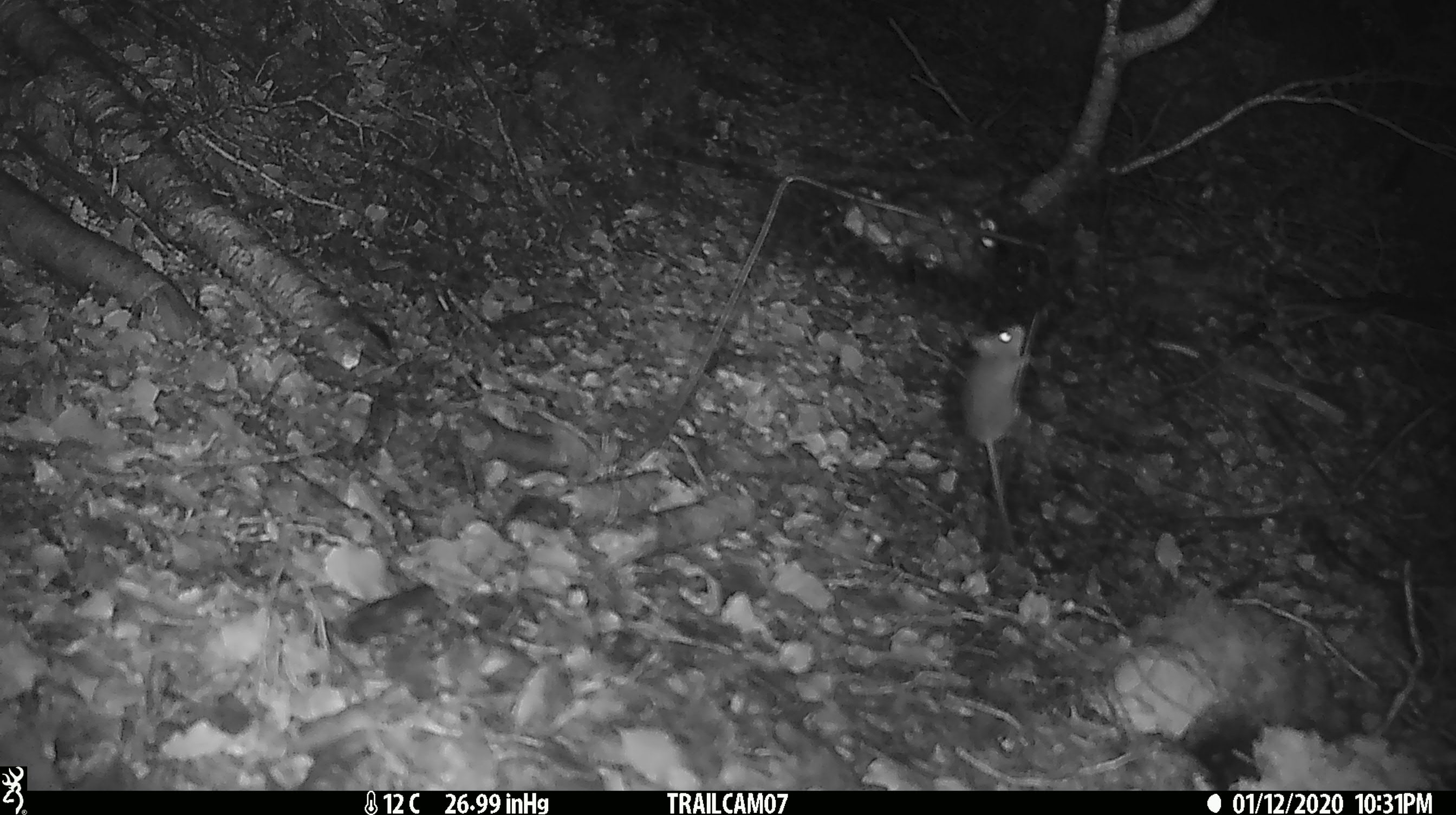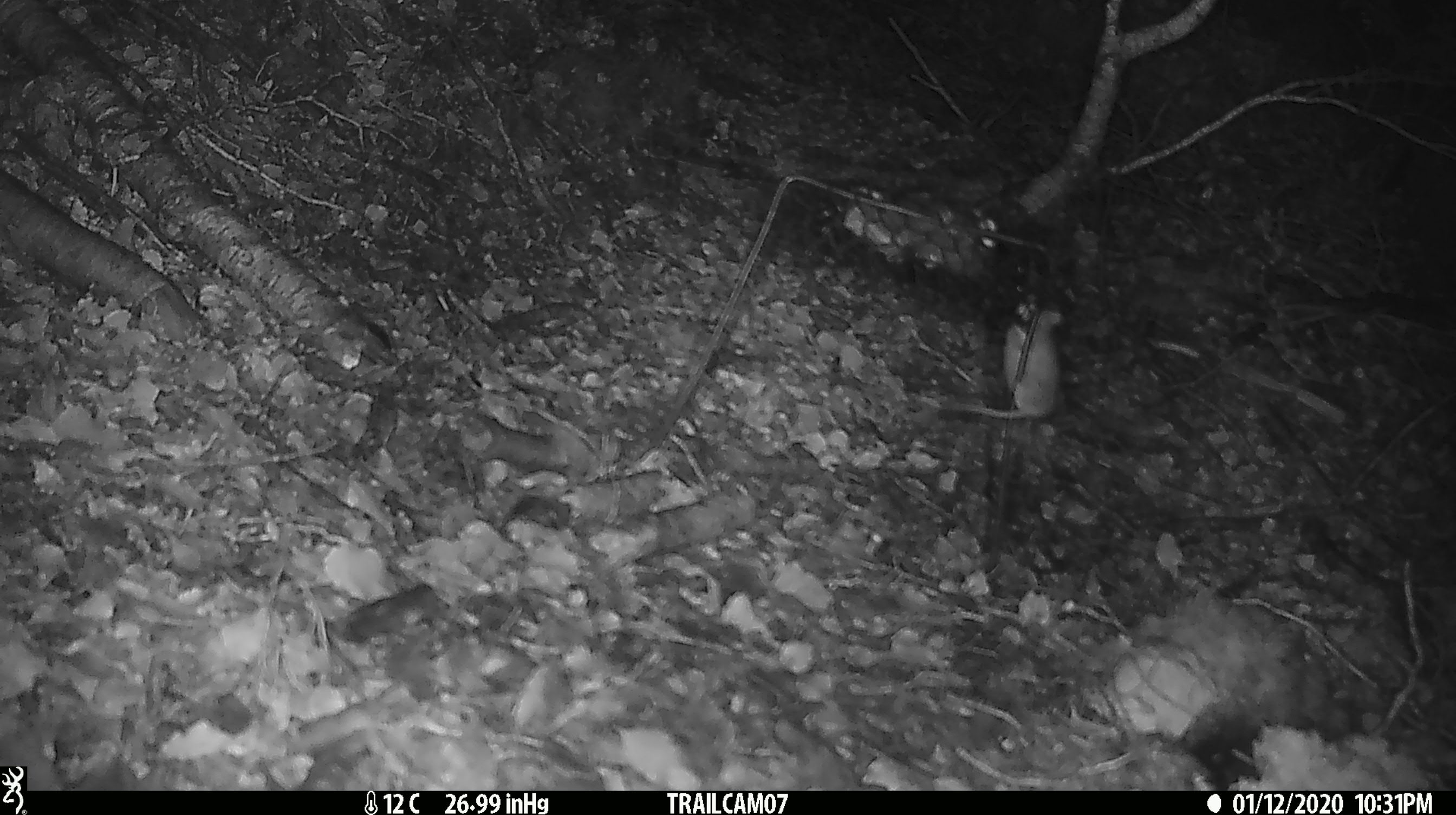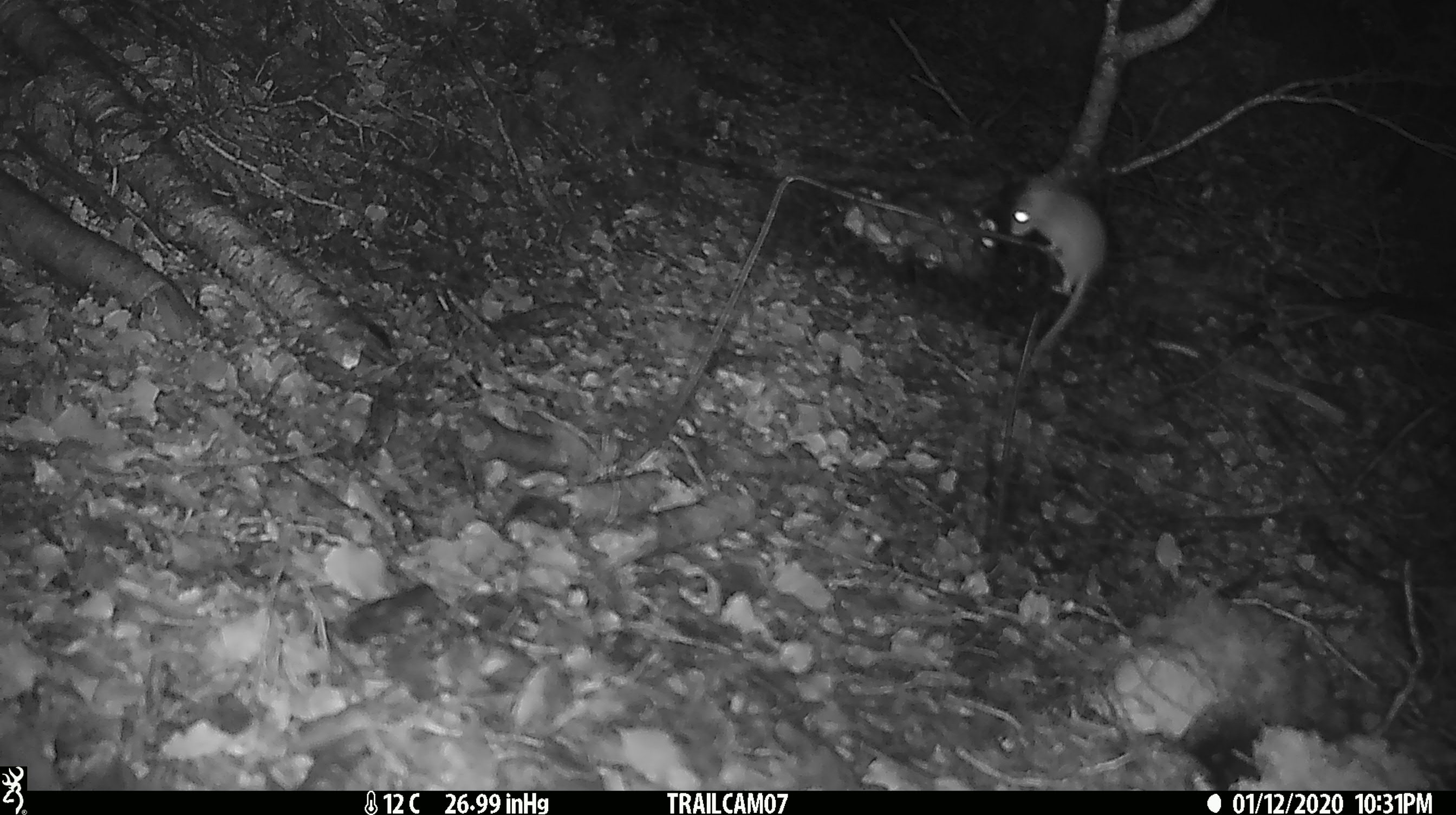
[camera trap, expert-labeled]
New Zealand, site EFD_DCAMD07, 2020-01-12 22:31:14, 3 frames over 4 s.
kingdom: Animalia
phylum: Chordata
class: Mammalia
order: Rodentia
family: Muridae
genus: Mus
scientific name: Mus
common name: mouse